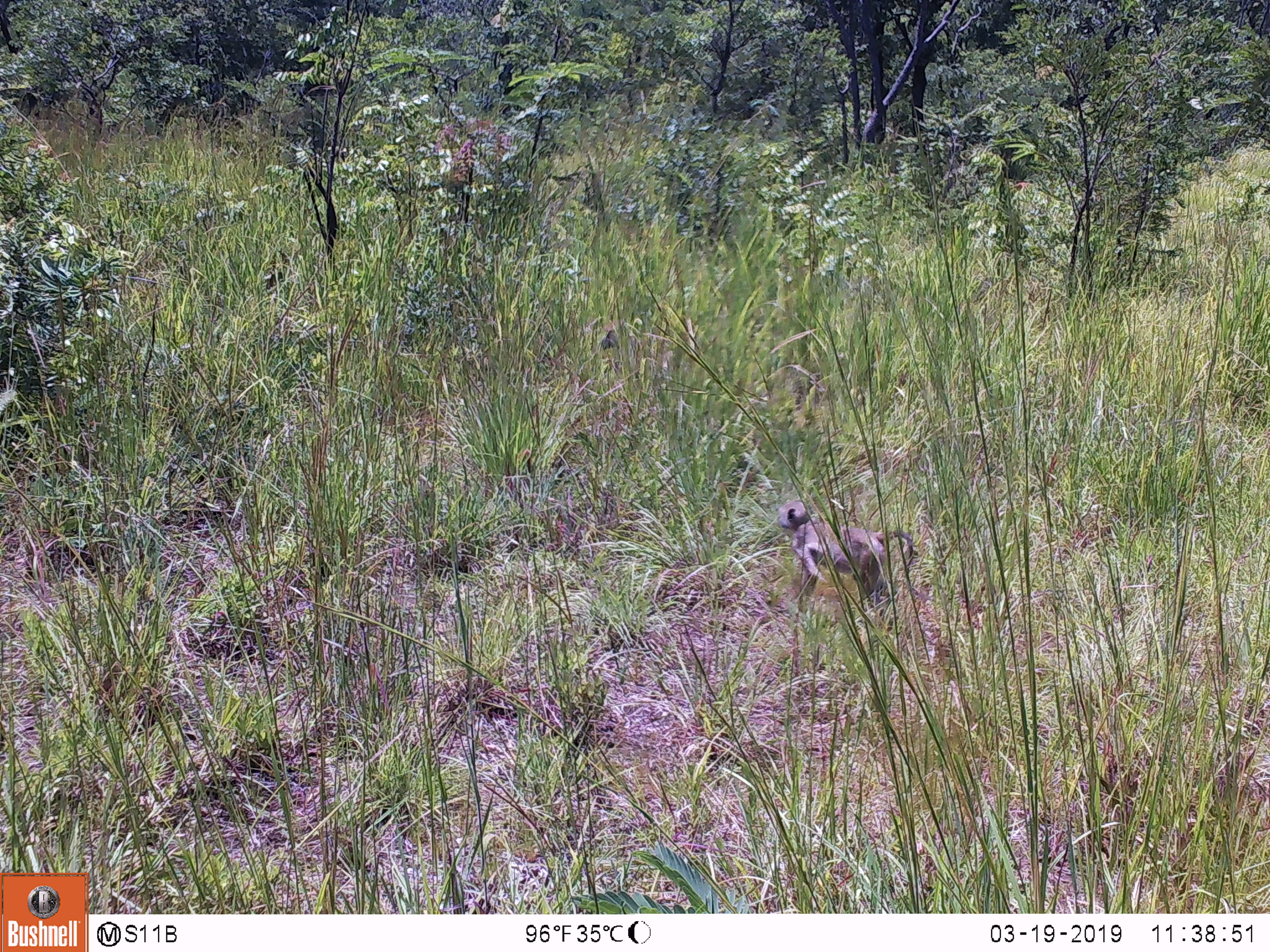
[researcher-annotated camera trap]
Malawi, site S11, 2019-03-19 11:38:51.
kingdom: Animalia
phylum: Chordata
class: Mammalia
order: Primates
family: Cercopithecidae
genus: Papio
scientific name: Papio cynocephalus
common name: yellow baboon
Yellow baboon (Papio cynocephalus), count 1.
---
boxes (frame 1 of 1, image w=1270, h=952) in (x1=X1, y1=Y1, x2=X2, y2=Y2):
yellow baboon: (x1=776, y1=496, x2=922, y2=613)